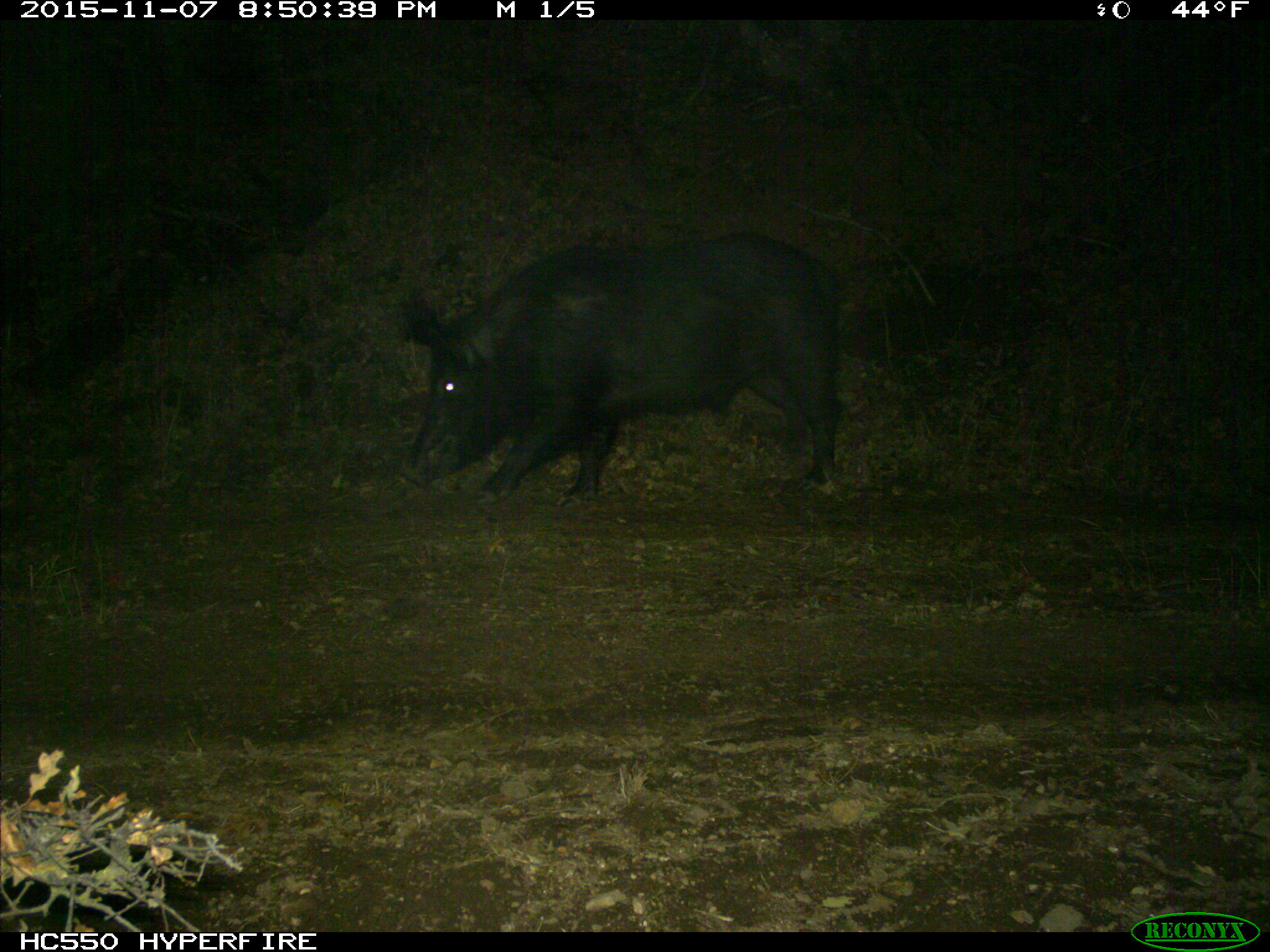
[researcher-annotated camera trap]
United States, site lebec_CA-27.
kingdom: Animalia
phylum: Chordata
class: Mammalia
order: Artiodactyla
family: Suidae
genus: Sus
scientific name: Sus scrofa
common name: wild boar